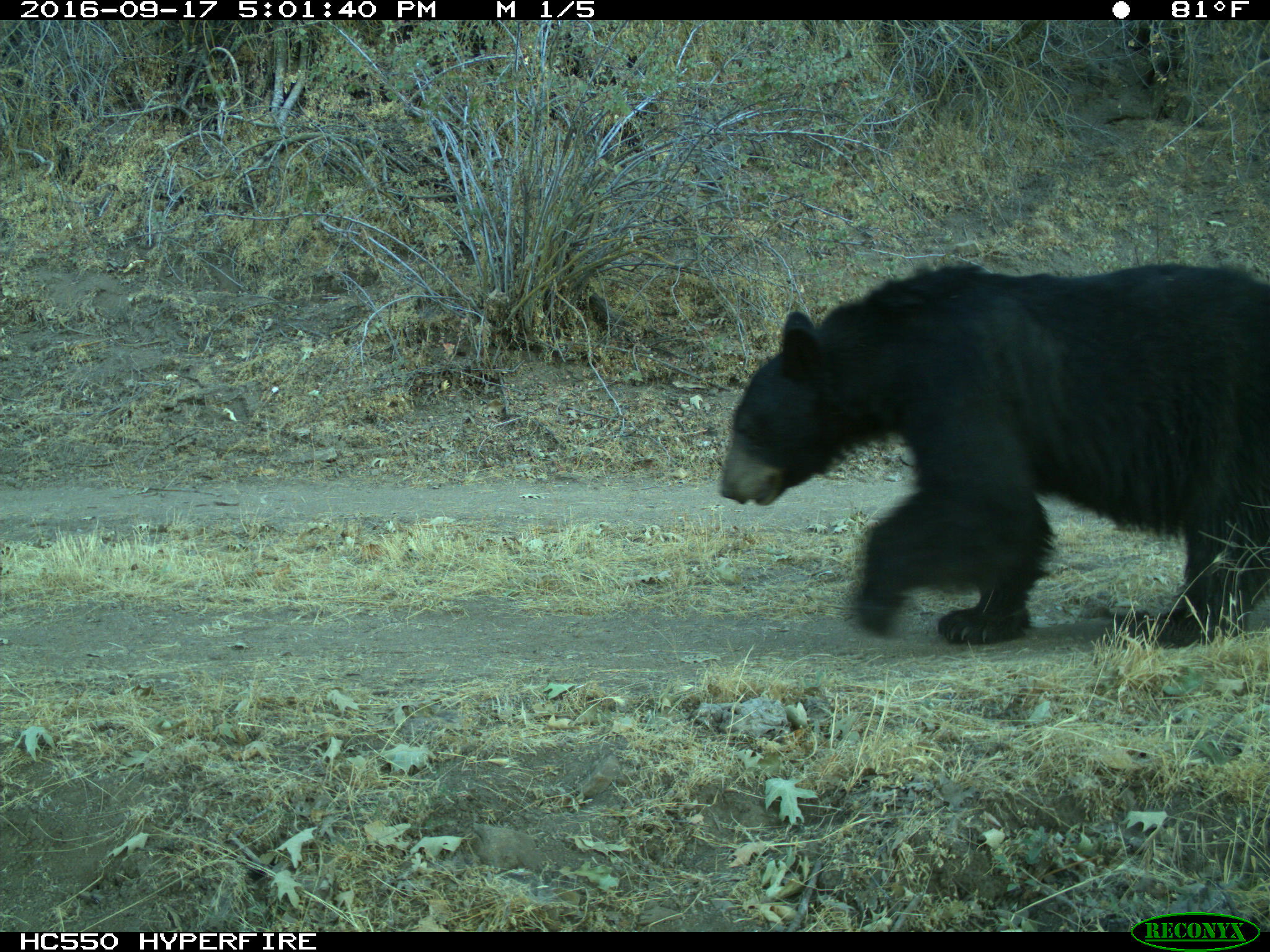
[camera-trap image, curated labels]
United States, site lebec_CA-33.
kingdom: Animalia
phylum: Chordata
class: Mammalia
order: Carnivora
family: Ursidae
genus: Ursus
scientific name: Ursus americanus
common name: american black bear